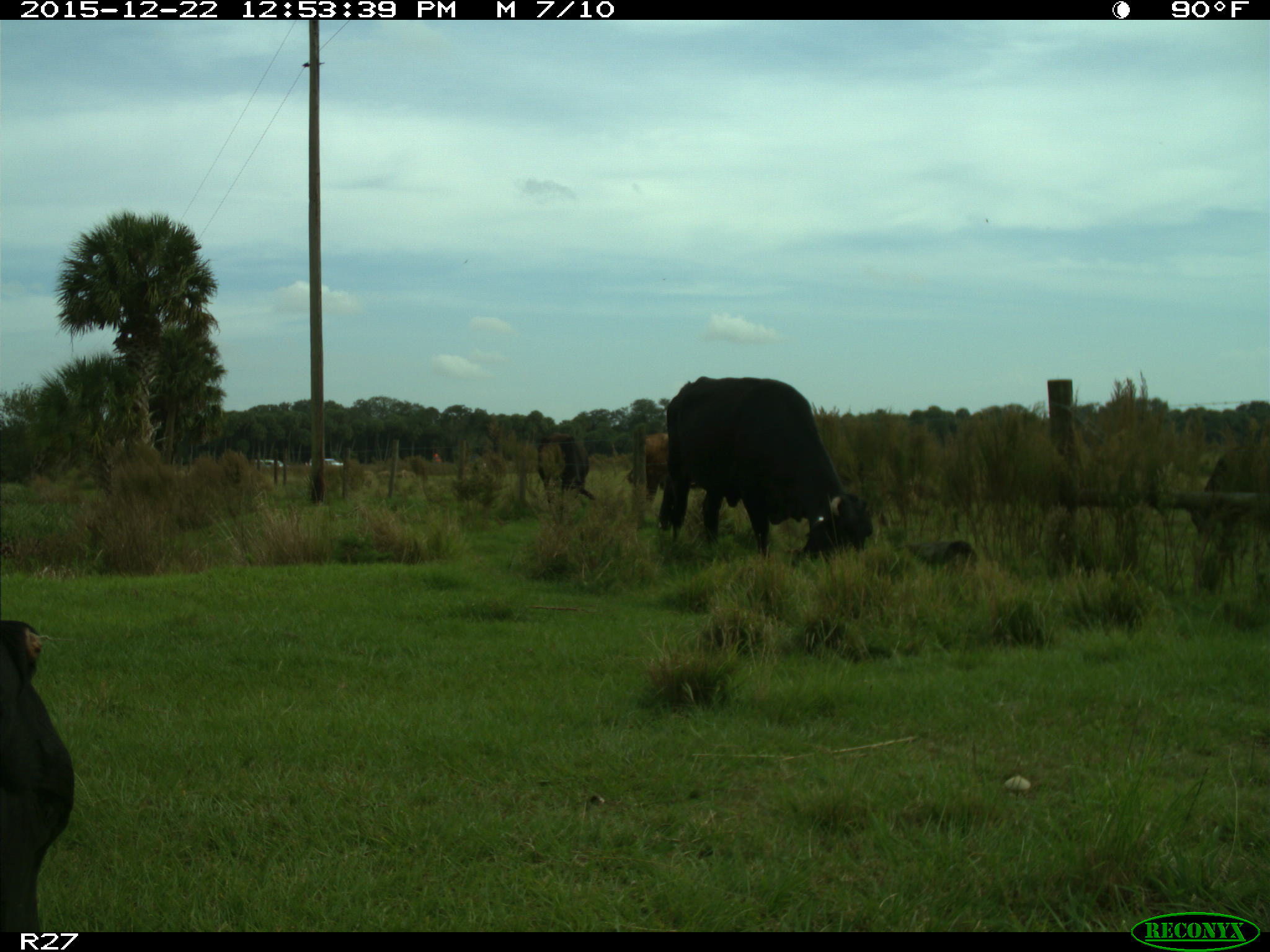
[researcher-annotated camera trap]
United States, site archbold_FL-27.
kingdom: Animalia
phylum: Chordata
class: Mammalia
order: Artiodactyla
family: Bovidae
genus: Bos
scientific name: Bos taurus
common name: domestic cow